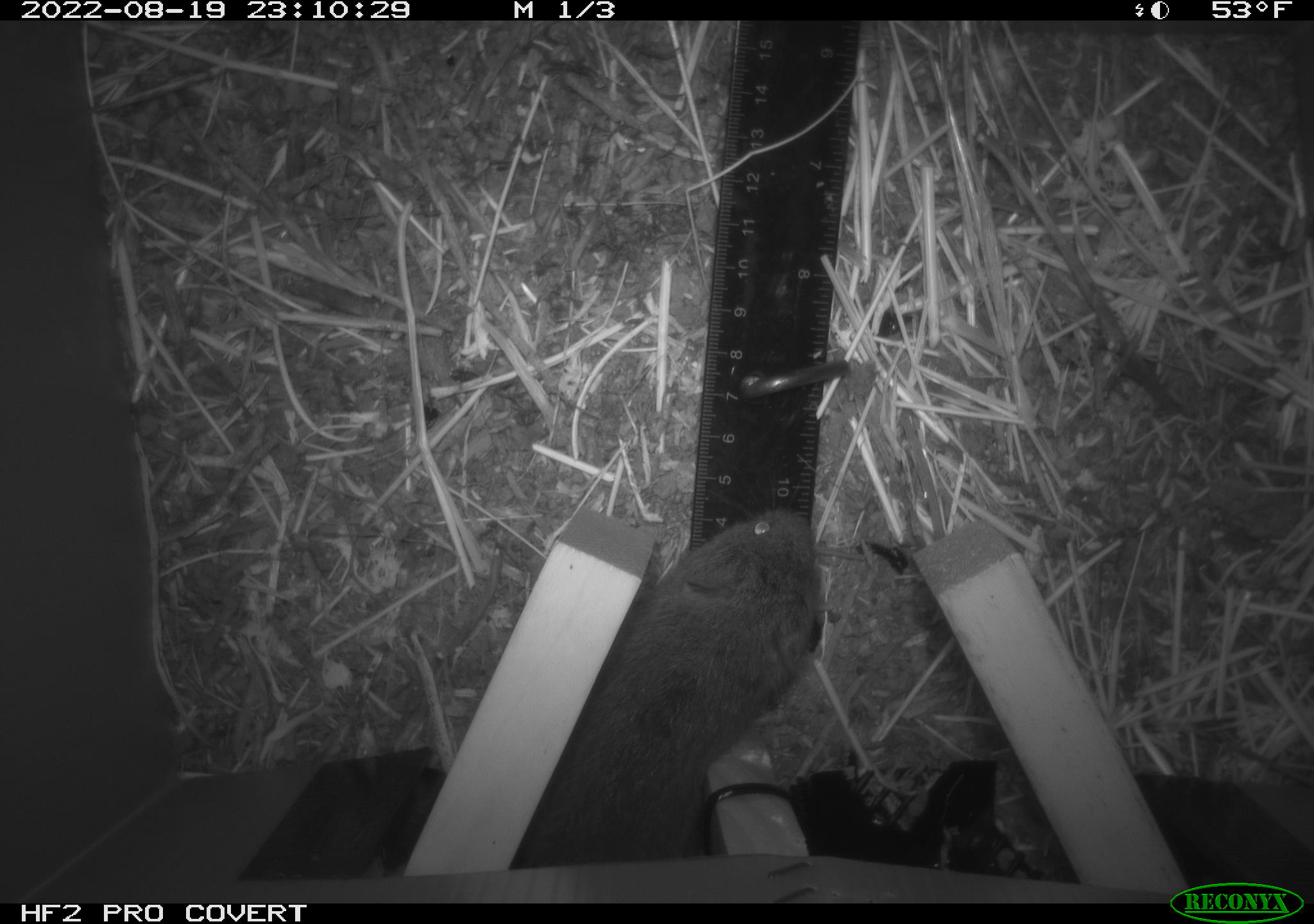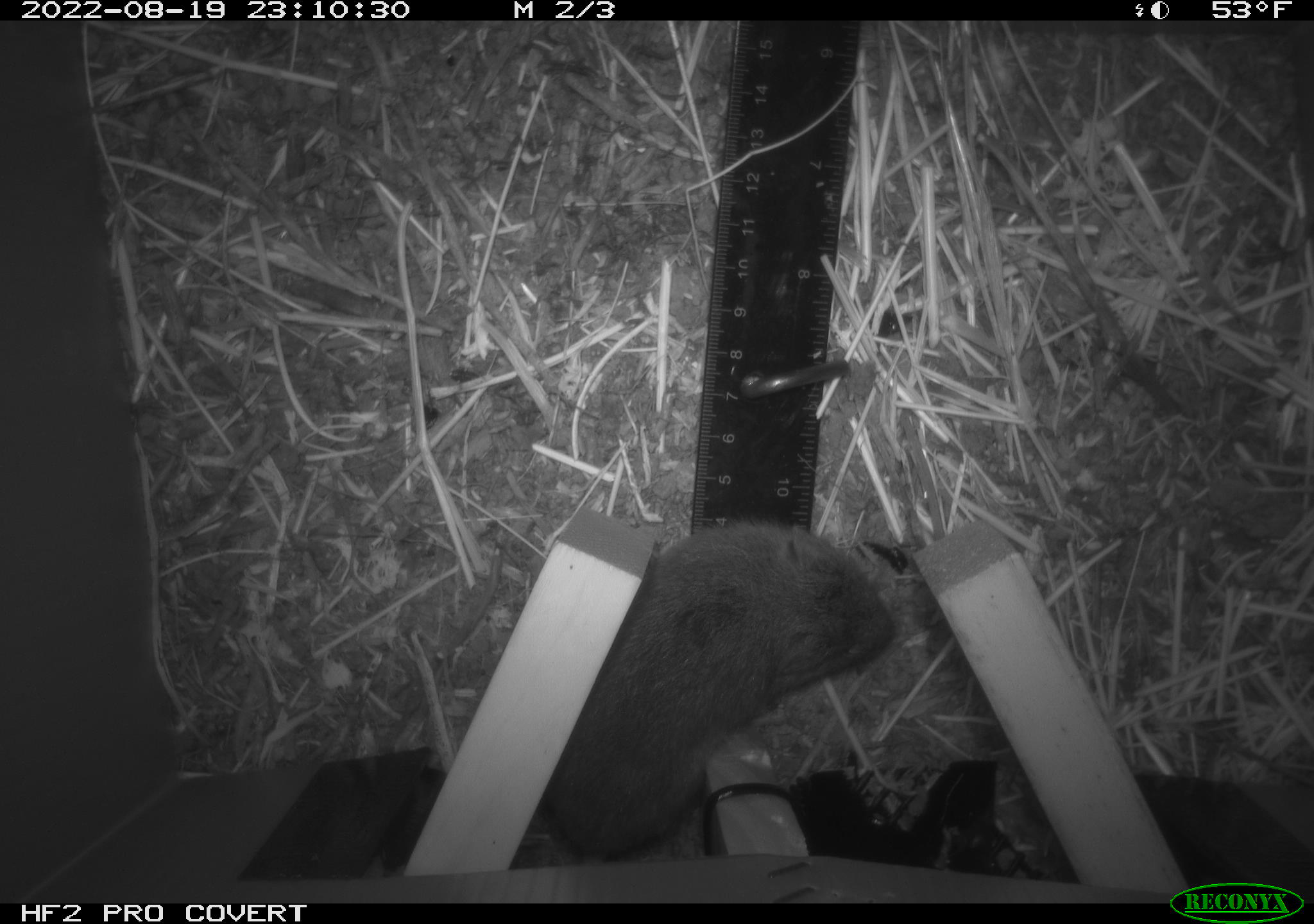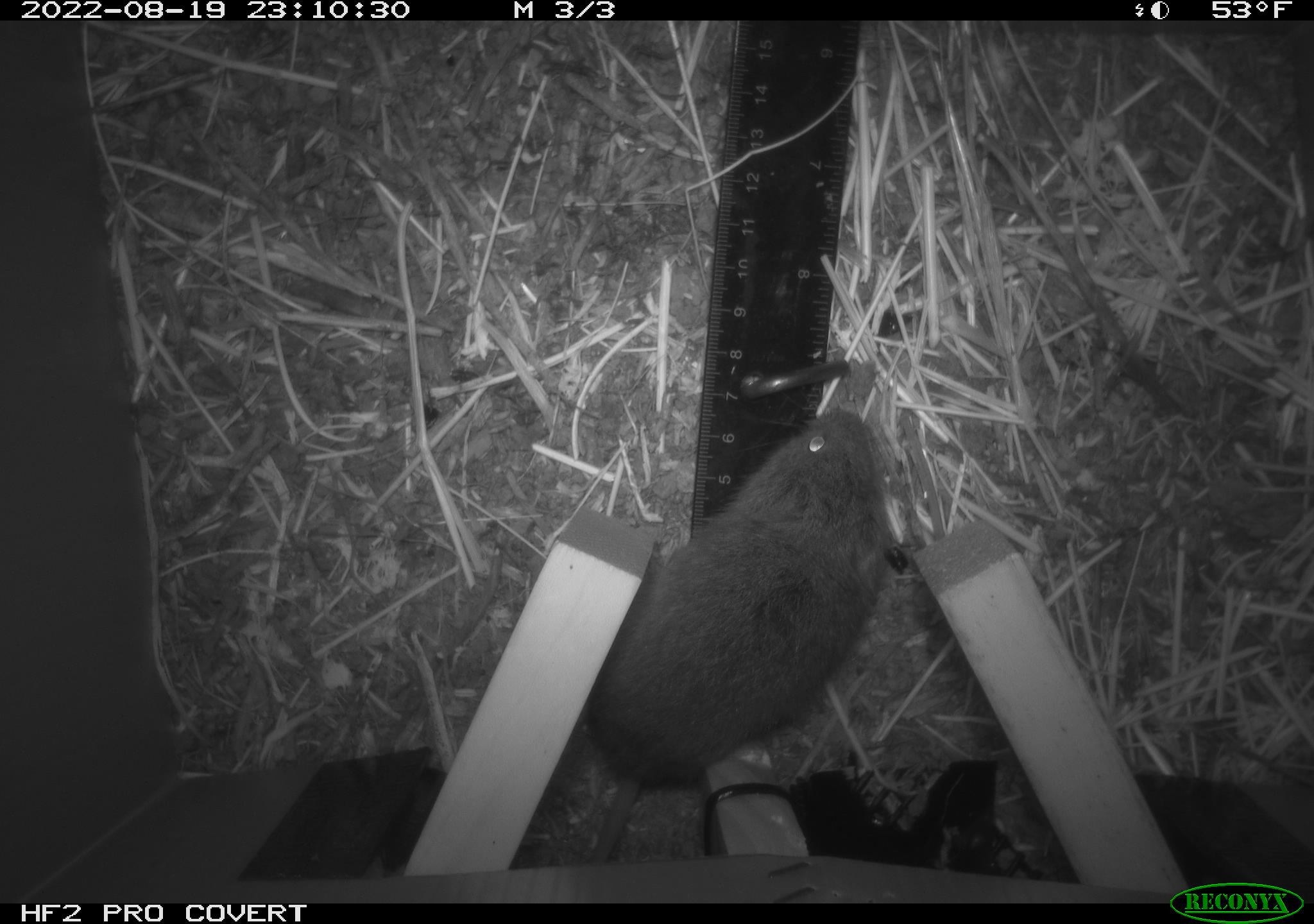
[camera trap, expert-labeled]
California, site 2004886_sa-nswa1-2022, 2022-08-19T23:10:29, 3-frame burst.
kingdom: Animalia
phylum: Chordata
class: Mammalia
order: Rodentia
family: Cricetidae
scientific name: Cricetidae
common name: hamsters, voles, lemmings, and allies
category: cricetidae family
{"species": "cricetidae family (hamsters, voles, lemmings, and allies) (Cricetidae)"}